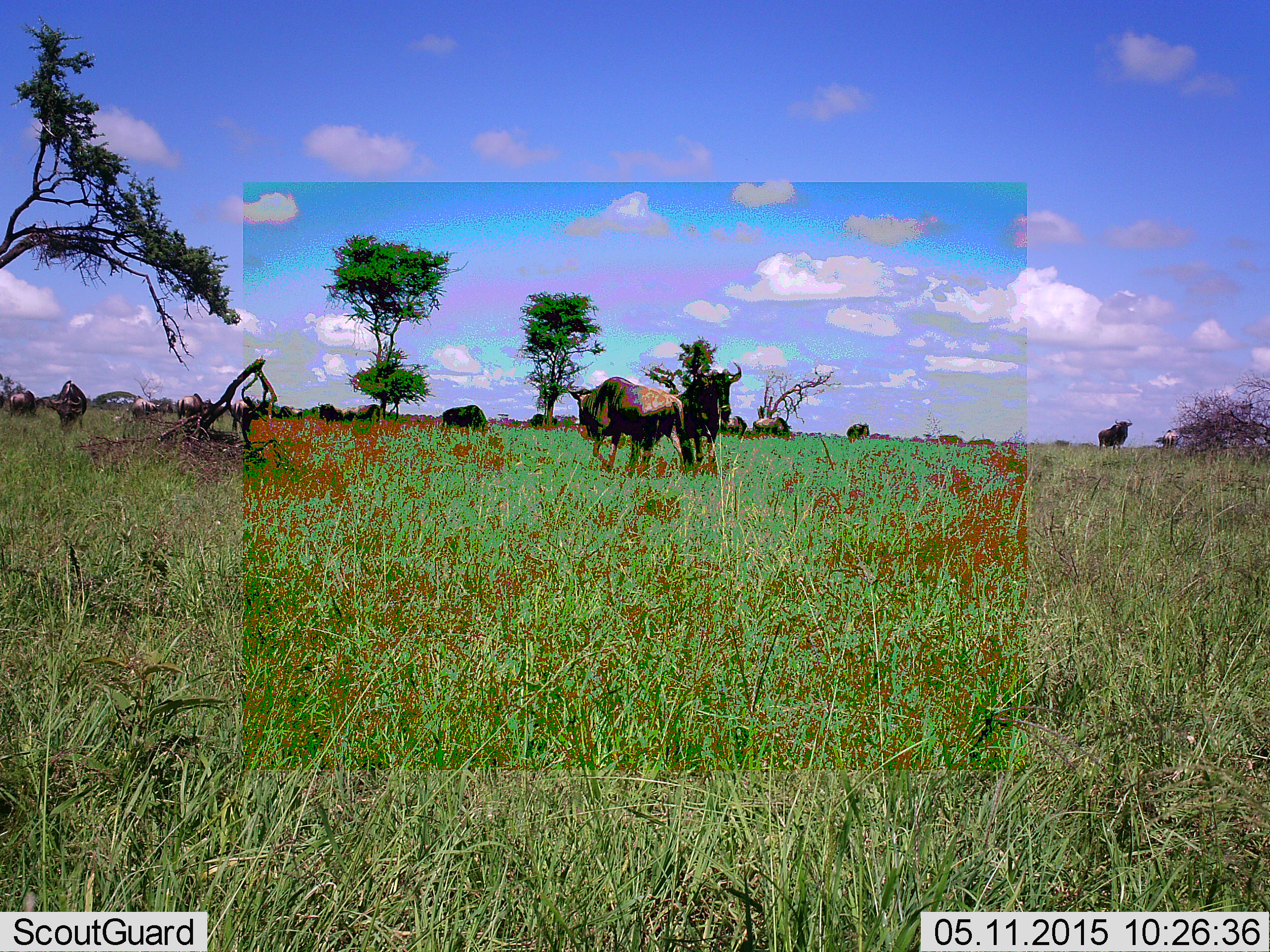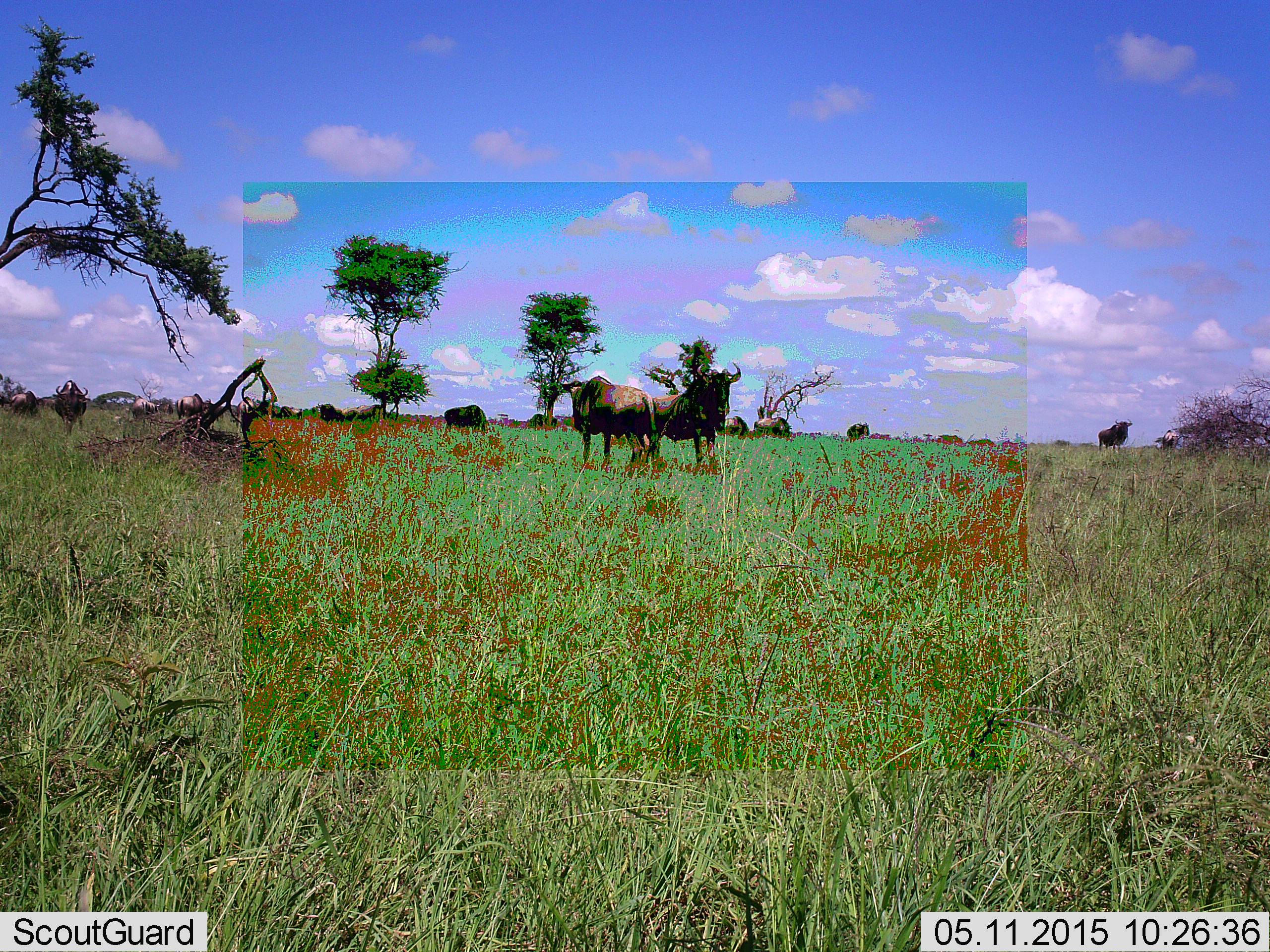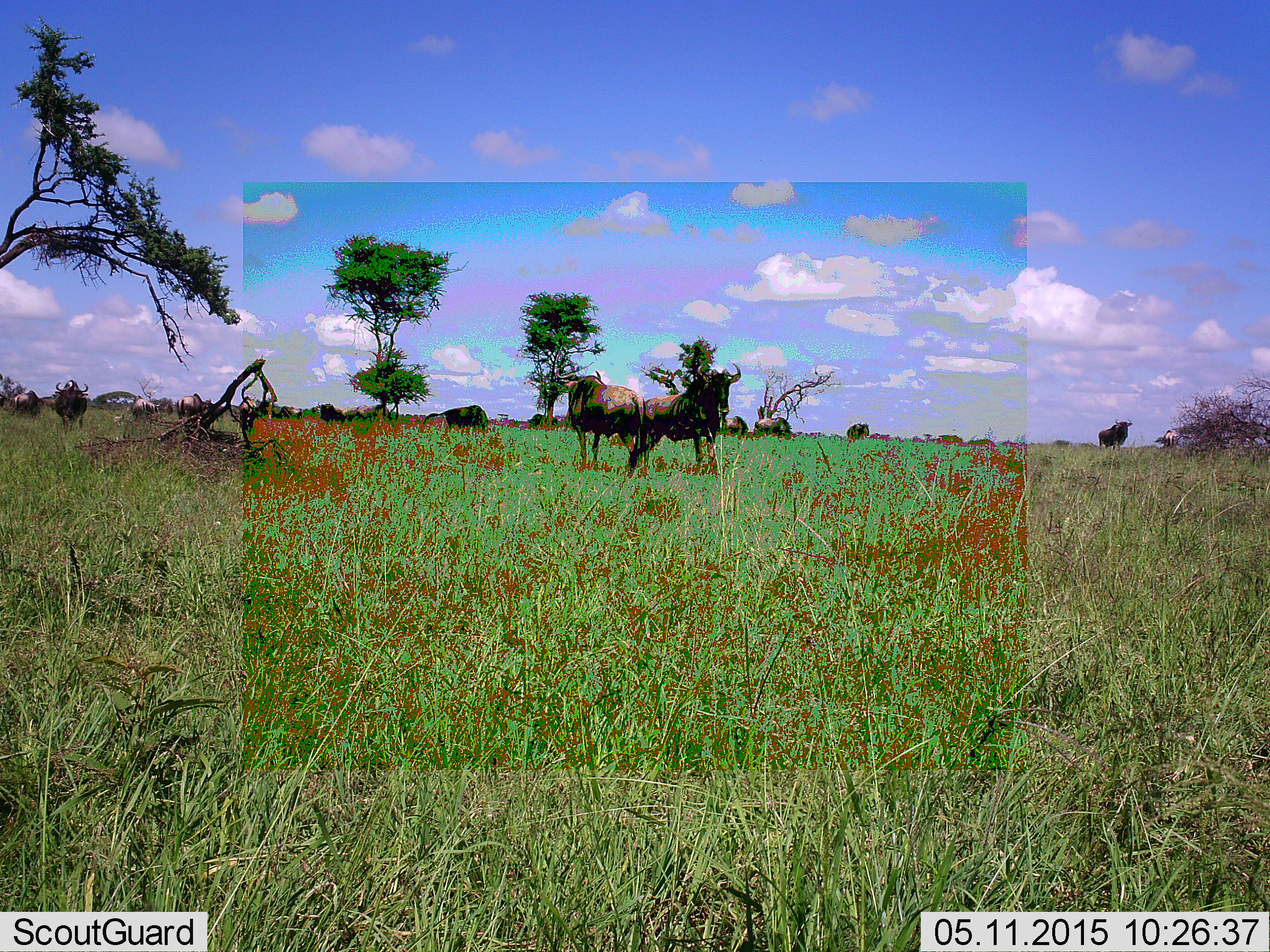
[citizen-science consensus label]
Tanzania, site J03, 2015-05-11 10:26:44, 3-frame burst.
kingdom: Animalia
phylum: Chordata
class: Mammalia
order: Artiodactyla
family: Bovidae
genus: Connochaetes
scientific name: Connochaetes taurinus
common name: blue wildebeest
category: wildebeest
Wildebeest (blue wildebeest) (Connochaetes taurinus), count 11-50. Behavior (volunteer vote fractions): standing 100%, resting 10%, moving 30%, interacting 20%. Young present (vote fraction): 0%. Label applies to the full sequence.